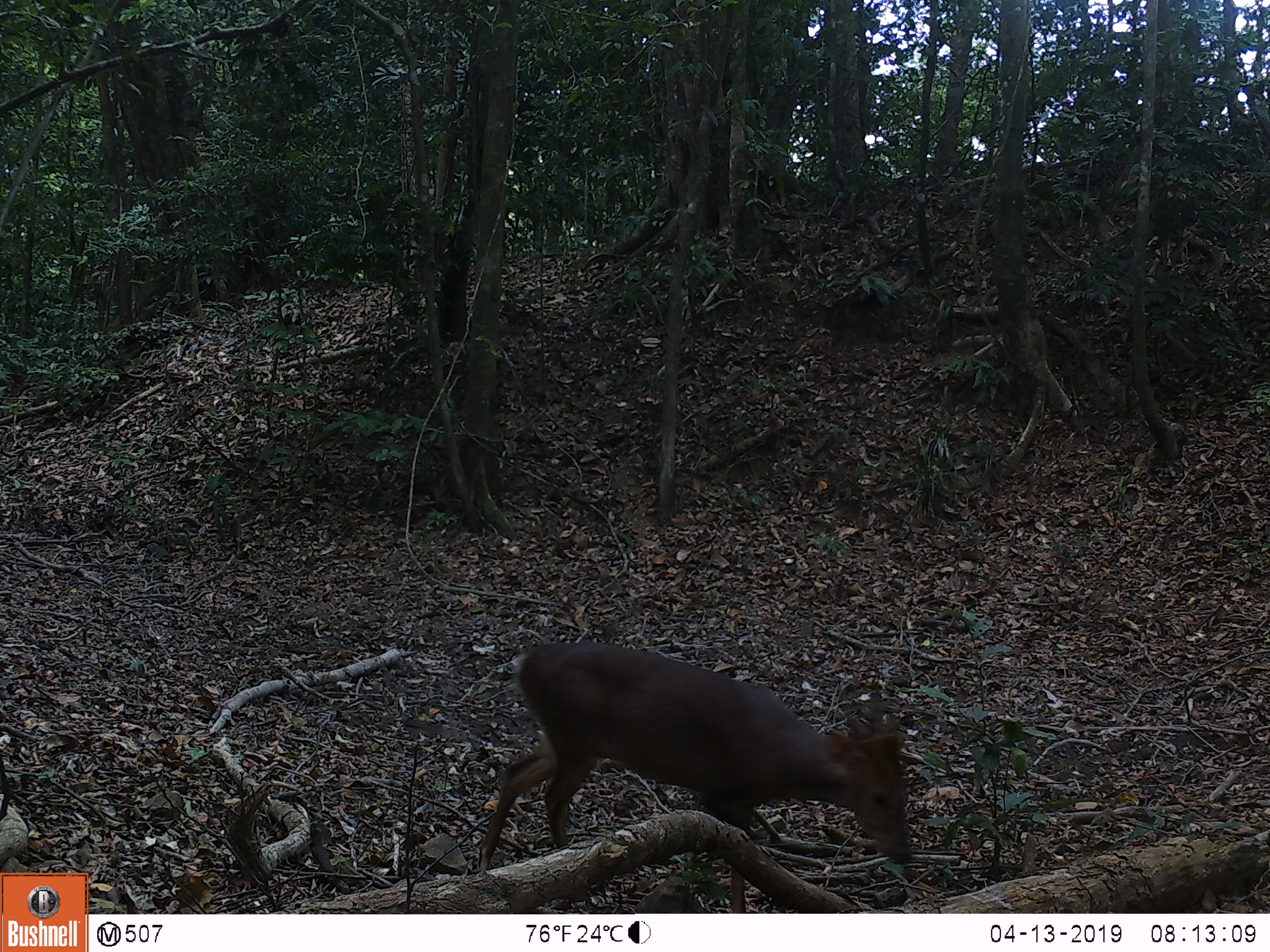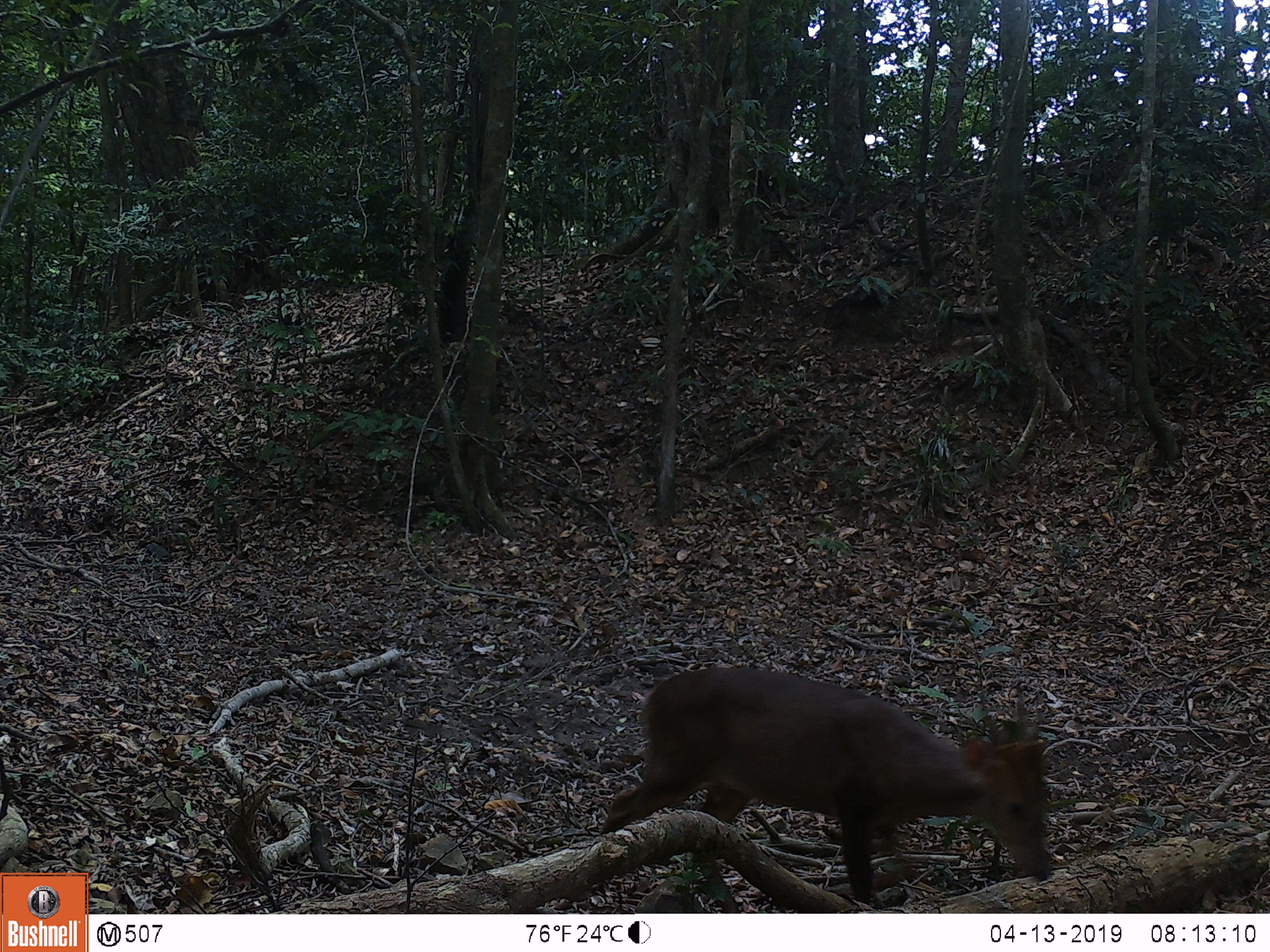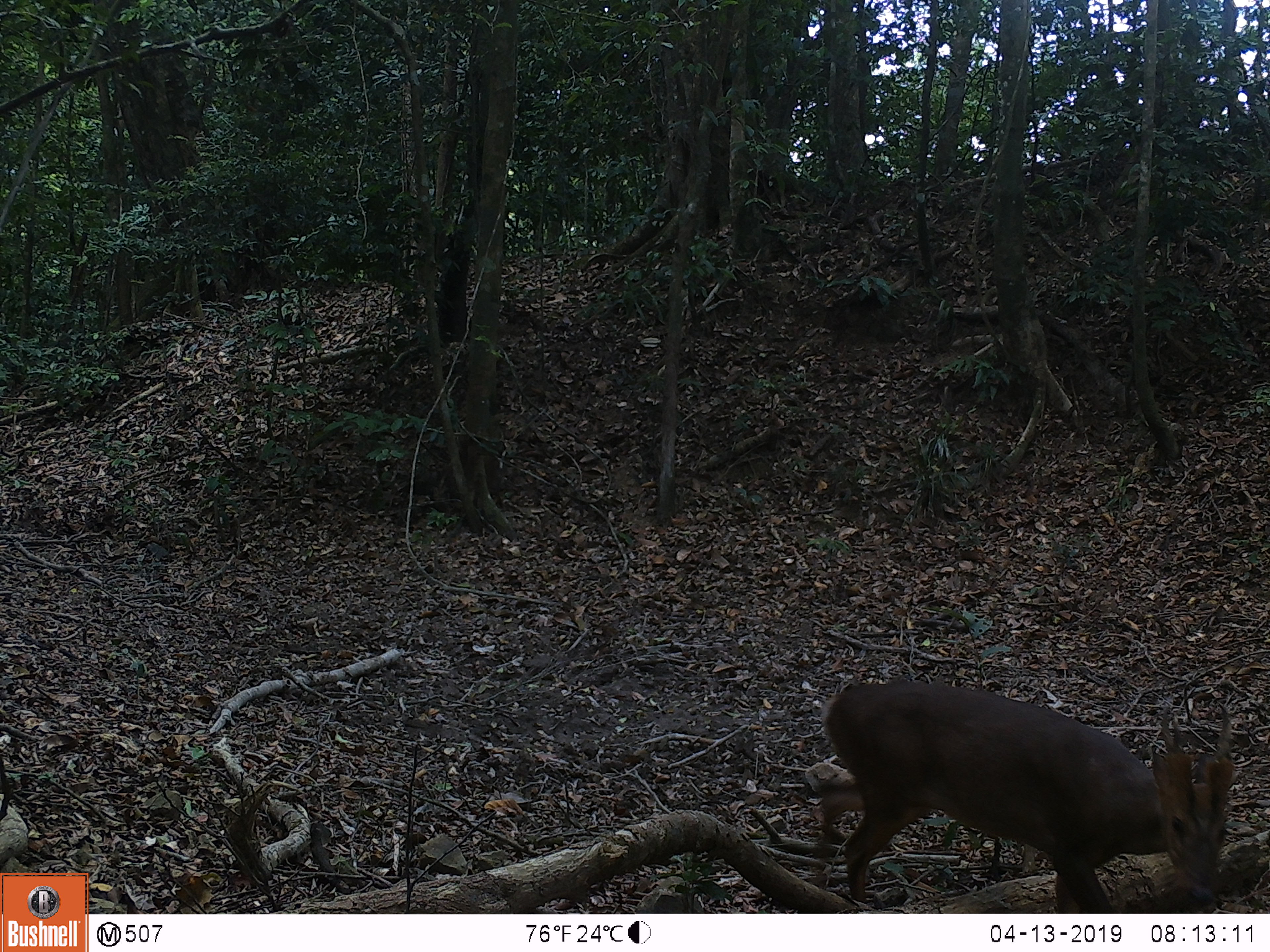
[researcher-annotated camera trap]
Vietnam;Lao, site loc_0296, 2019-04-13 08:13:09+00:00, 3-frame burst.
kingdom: Animalia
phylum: Chordata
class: Mammalia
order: Artiodactyla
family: Cervidae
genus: Muntiacus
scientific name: Muntiacus vuquangensis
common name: large-antlered muntjac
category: large antlered muntjac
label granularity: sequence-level